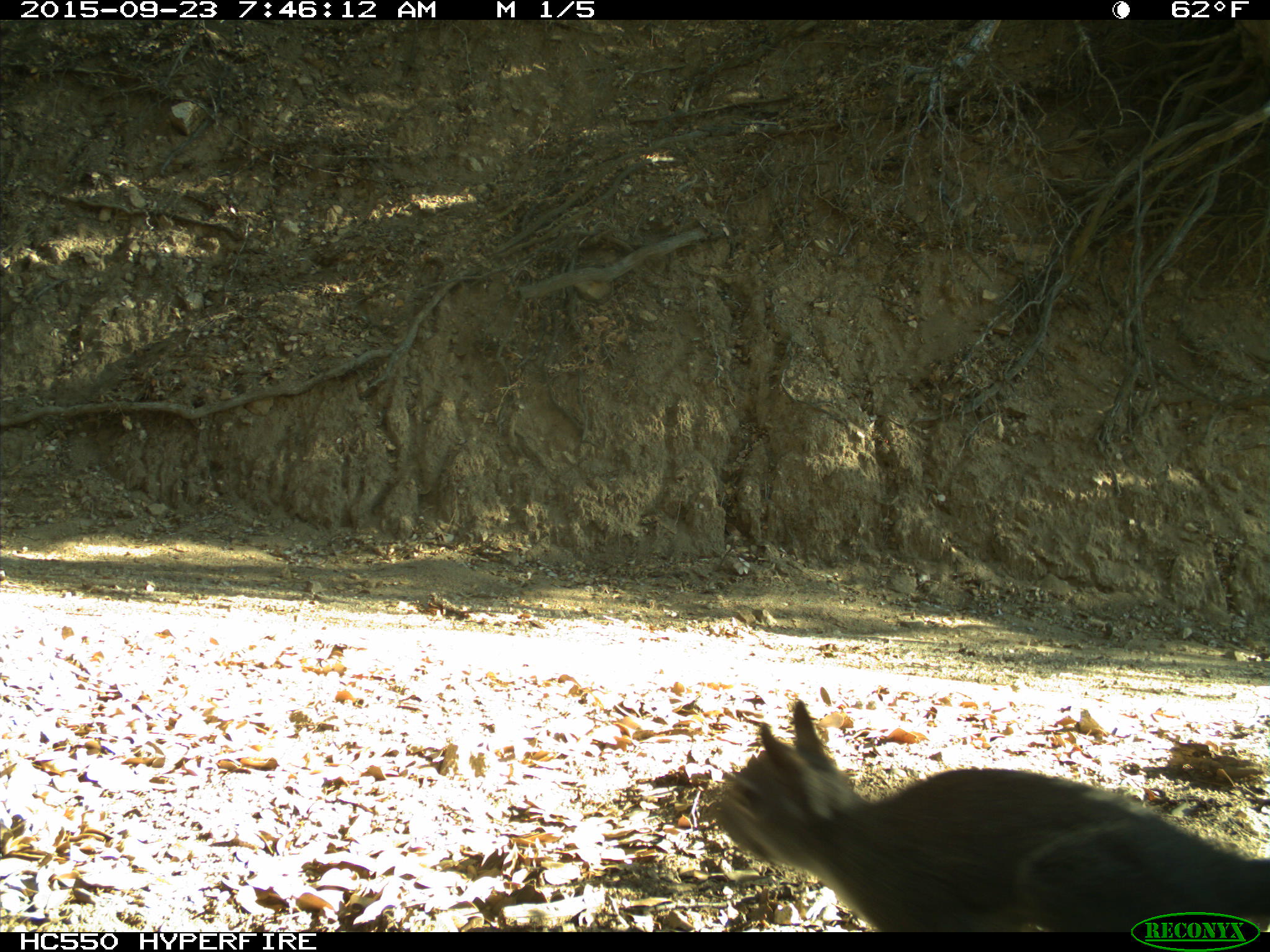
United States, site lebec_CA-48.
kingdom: Animalia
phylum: Chordata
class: Mammalia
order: Rodentia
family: Sciuridae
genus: Sciurus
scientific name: Sciurus carolinensis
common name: eastern gray squirrel